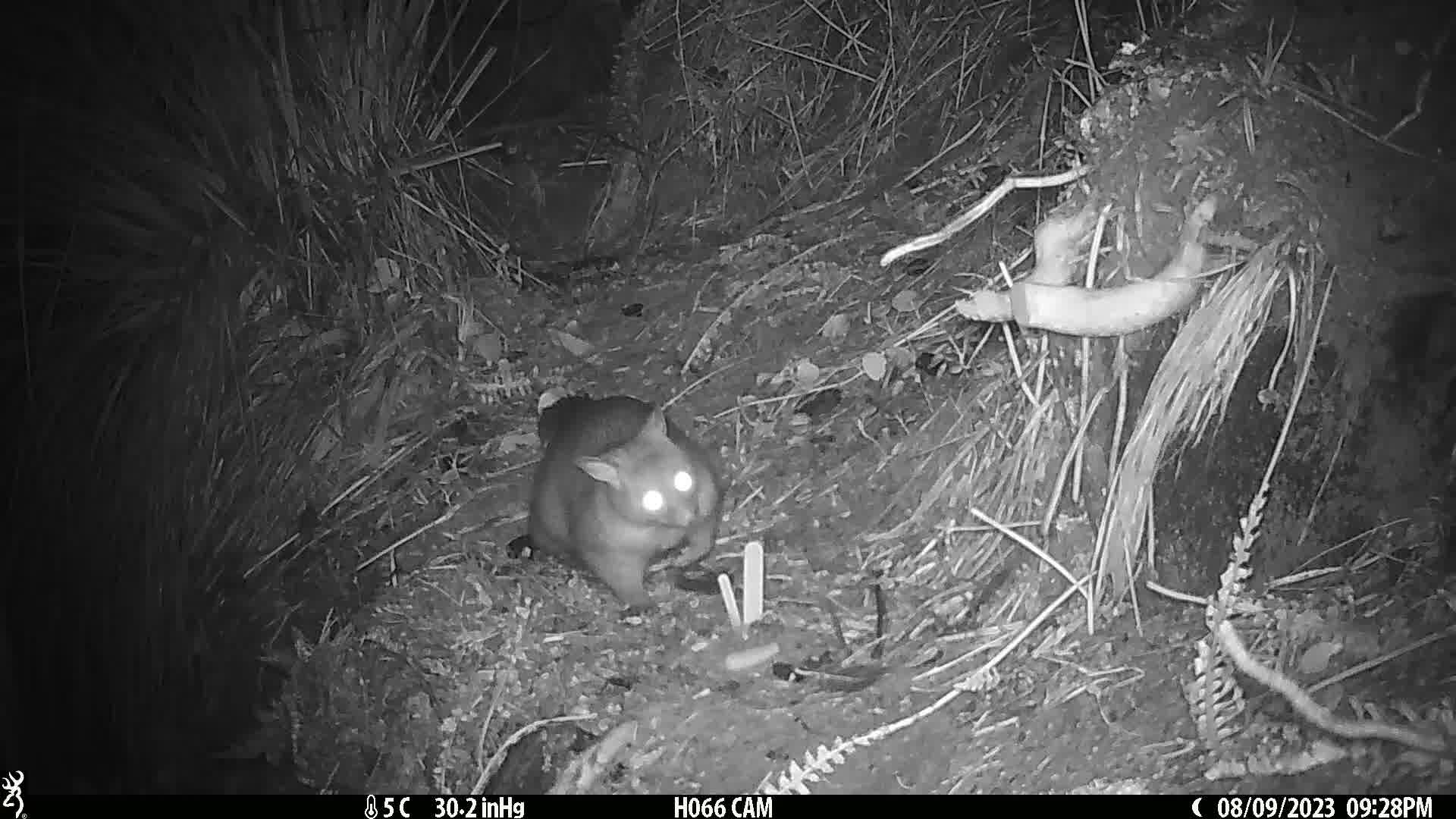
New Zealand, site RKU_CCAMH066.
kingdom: Animalia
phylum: Chordata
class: Mammalia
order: Diprotodontia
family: Phalangeridae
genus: Trichosurus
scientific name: Trichosurus vulpecula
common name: common brushtail possum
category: possum